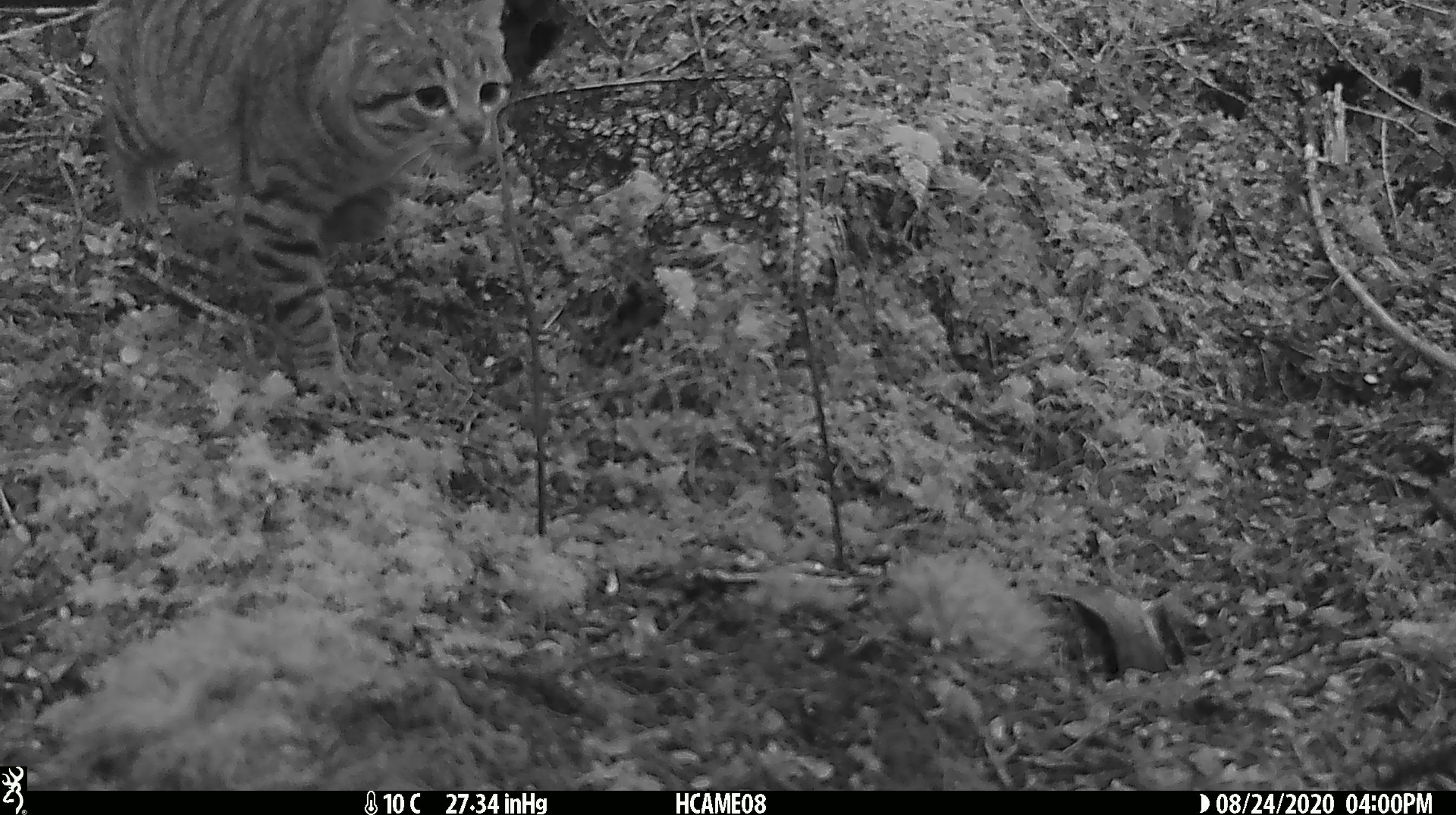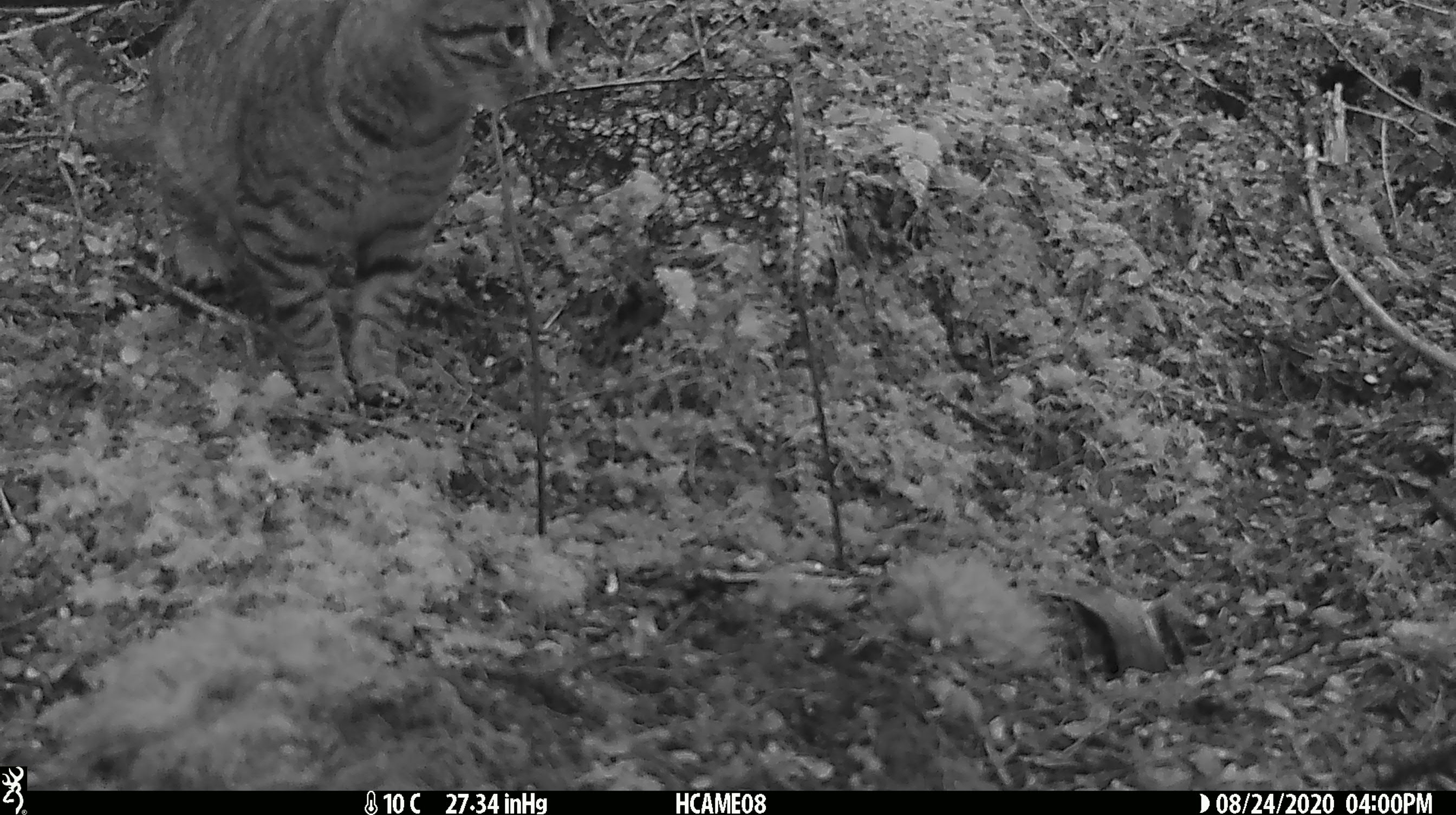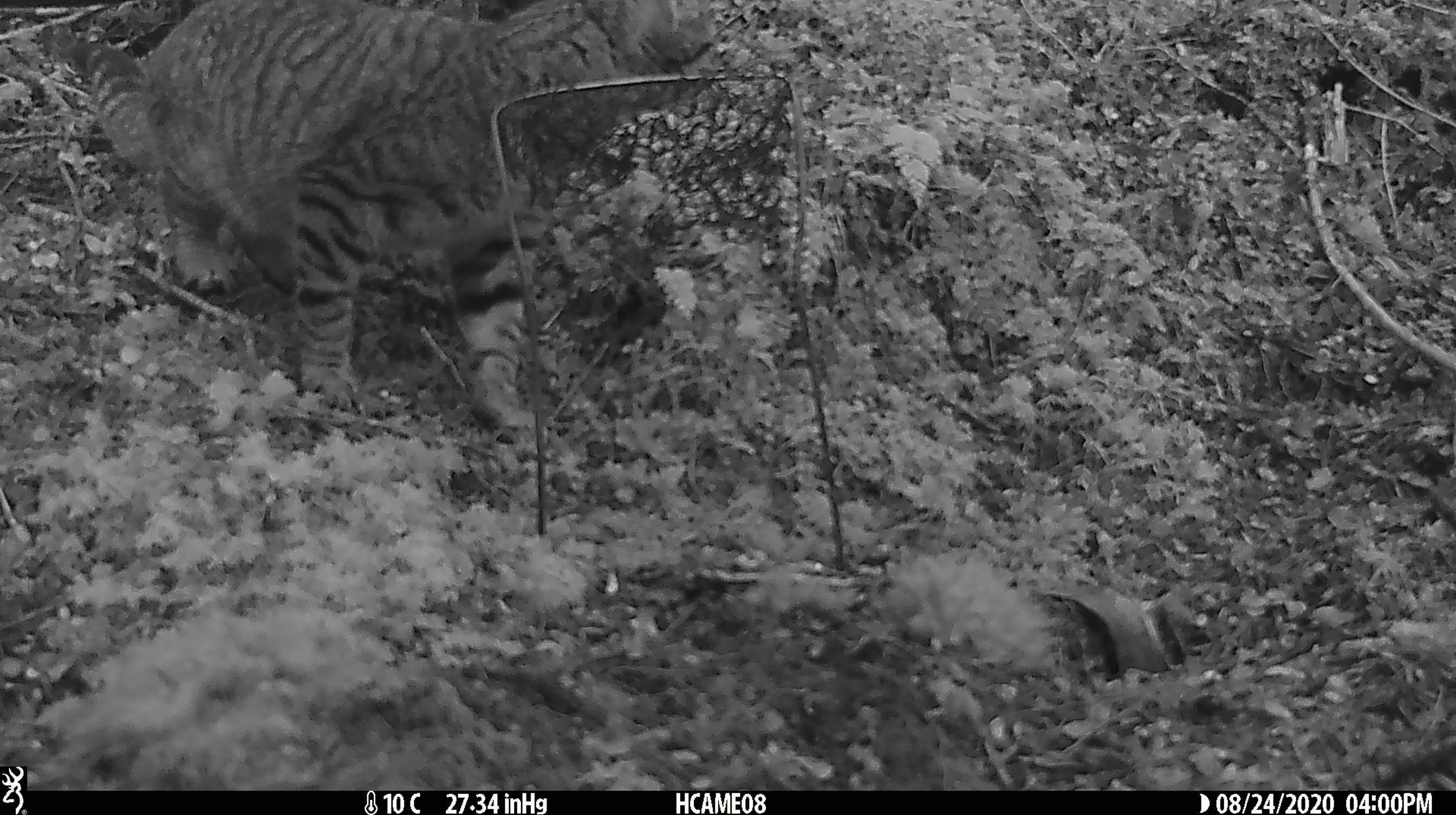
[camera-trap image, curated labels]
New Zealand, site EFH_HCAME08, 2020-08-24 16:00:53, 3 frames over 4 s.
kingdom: Animalia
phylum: Chordata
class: Mammalia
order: Carnivora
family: Felidae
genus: Felis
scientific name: Felis catus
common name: domestic cat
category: cat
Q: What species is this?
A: Cat (domestic cat) (Felis catus).